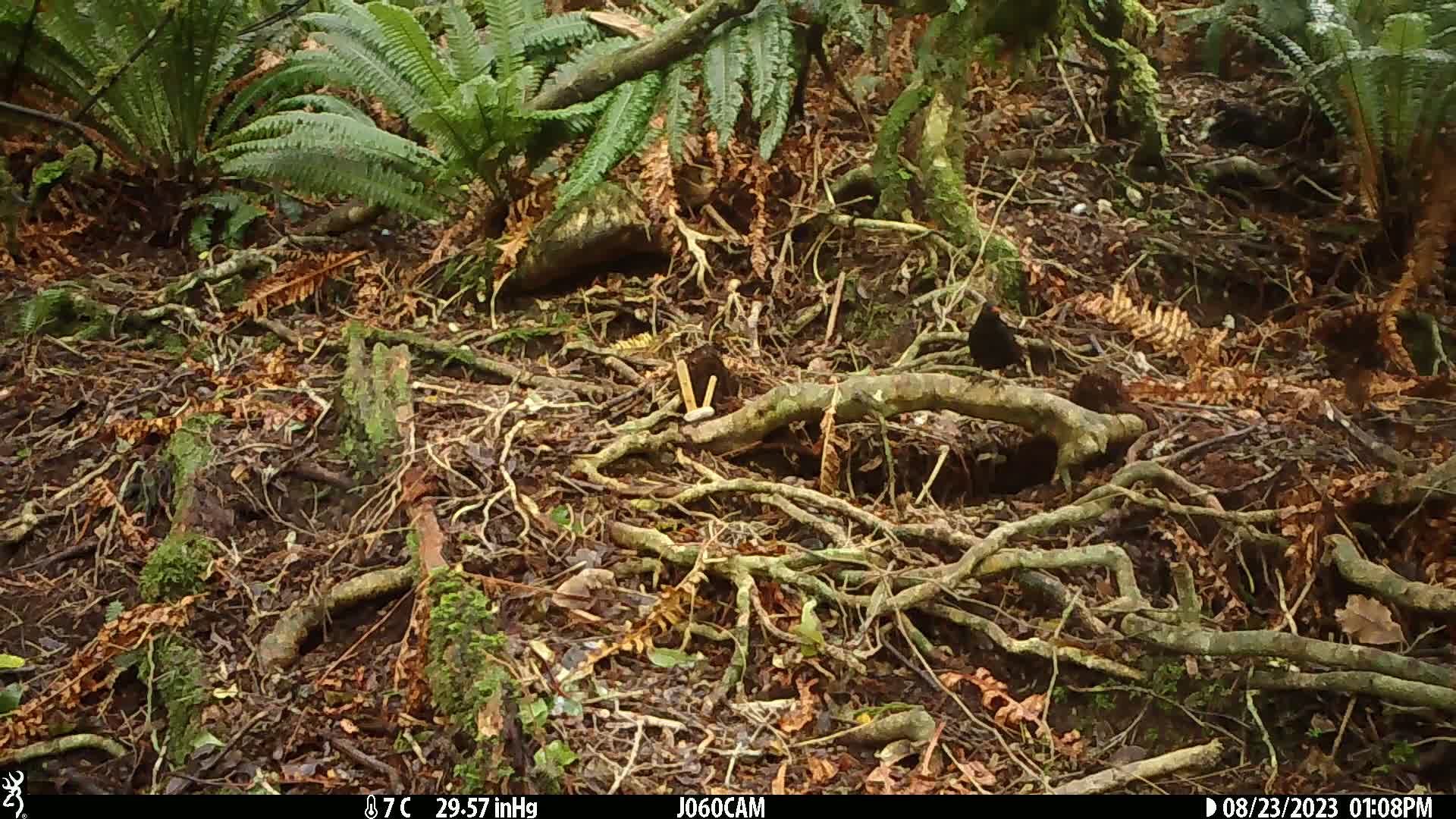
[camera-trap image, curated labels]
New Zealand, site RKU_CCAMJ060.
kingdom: Animalia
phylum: Chordata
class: Aves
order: Passeriformes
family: Turdidae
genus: Turdus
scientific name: Turdus merula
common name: eurasian blackbird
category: blackbird